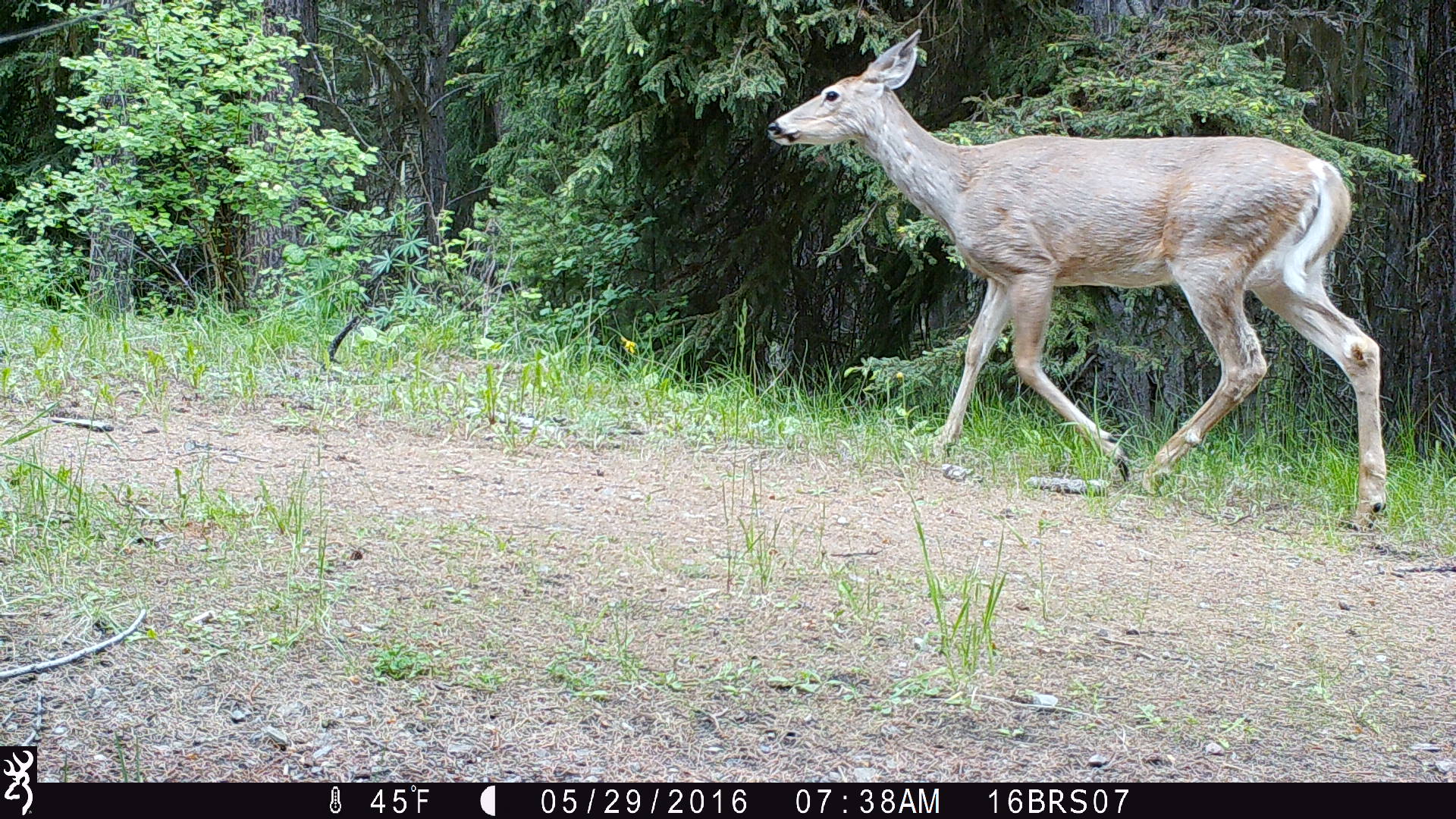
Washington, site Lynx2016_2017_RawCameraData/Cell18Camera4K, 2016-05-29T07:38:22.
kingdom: Animalia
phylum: Chordata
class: Mammalia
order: Artiodactyla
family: Cervidae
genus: Odocoileus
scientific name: Odocoileus virginianus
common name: white-tailed deer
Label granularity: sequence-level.